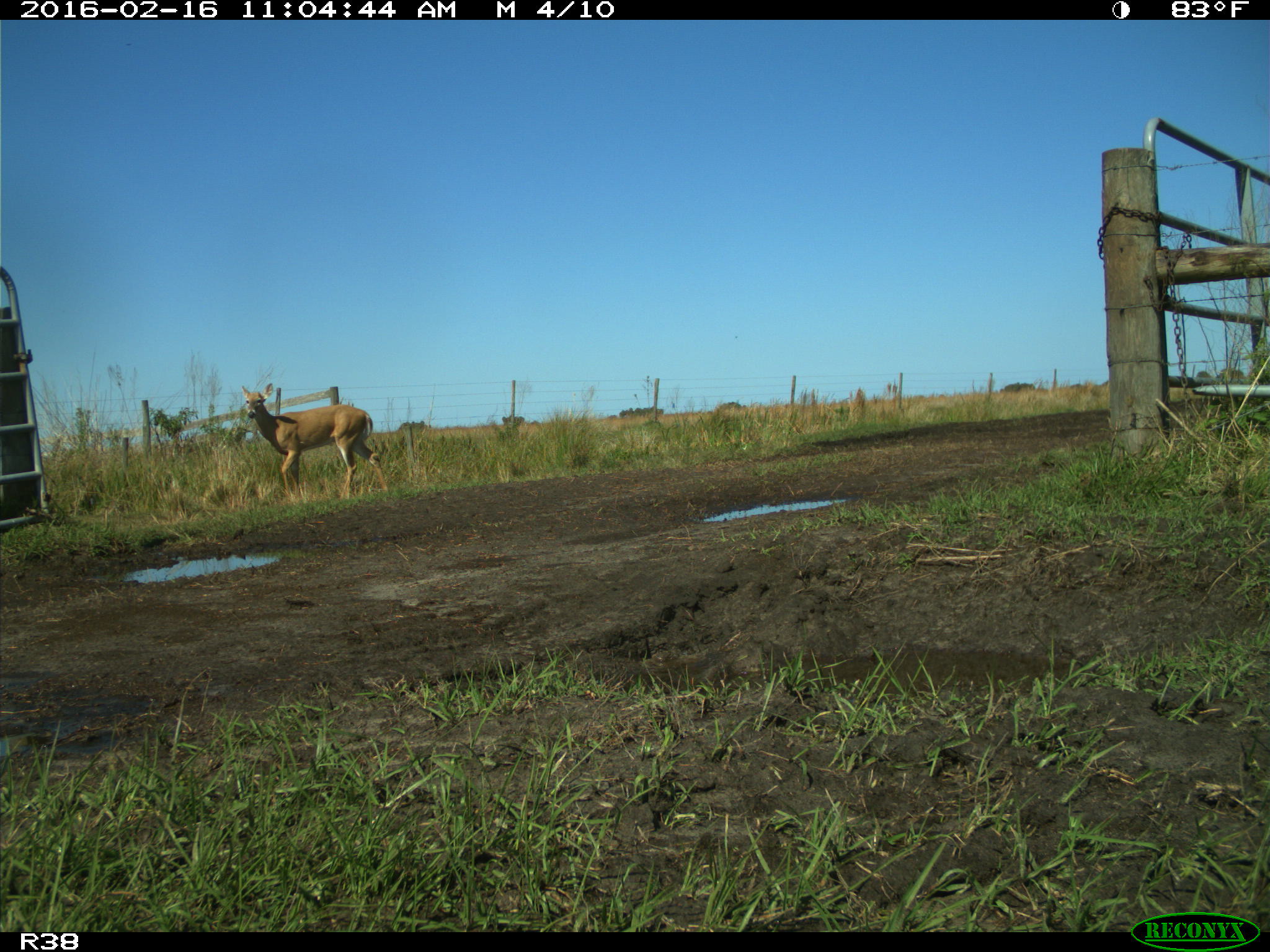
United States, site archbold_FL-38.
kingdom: Animalia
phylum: Chordata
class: Mammalia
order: Artiodactyla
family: Cervidae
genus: Odocoileus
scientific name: Odocoileus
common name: deer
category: unidentified deer